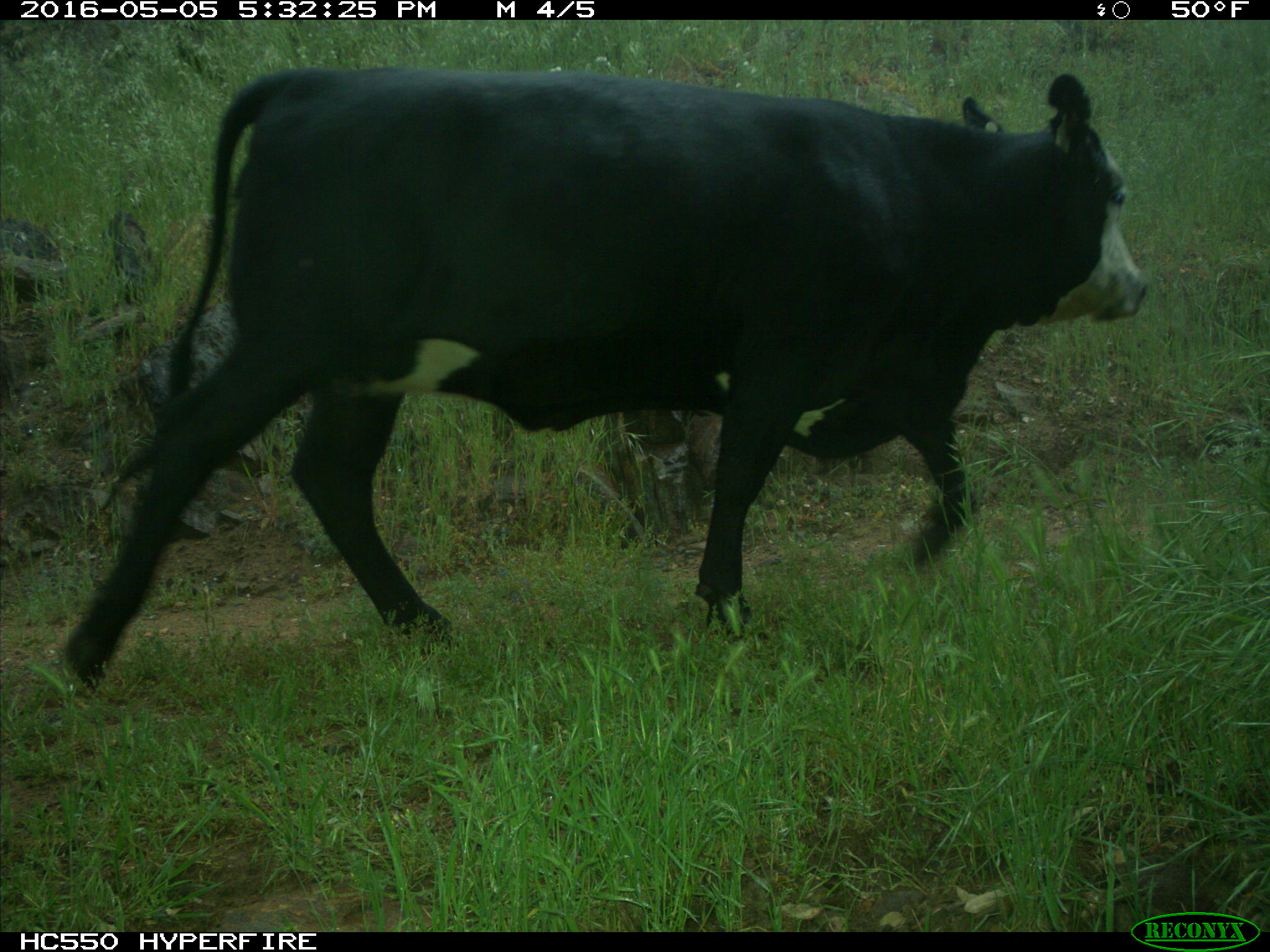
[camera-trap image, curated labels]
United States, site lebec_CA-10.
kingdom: Animalia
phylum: Chordata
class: Mammalia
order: Artiodactyla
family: Bovidae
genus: Bos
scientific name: Bos taurus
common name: domestic cow